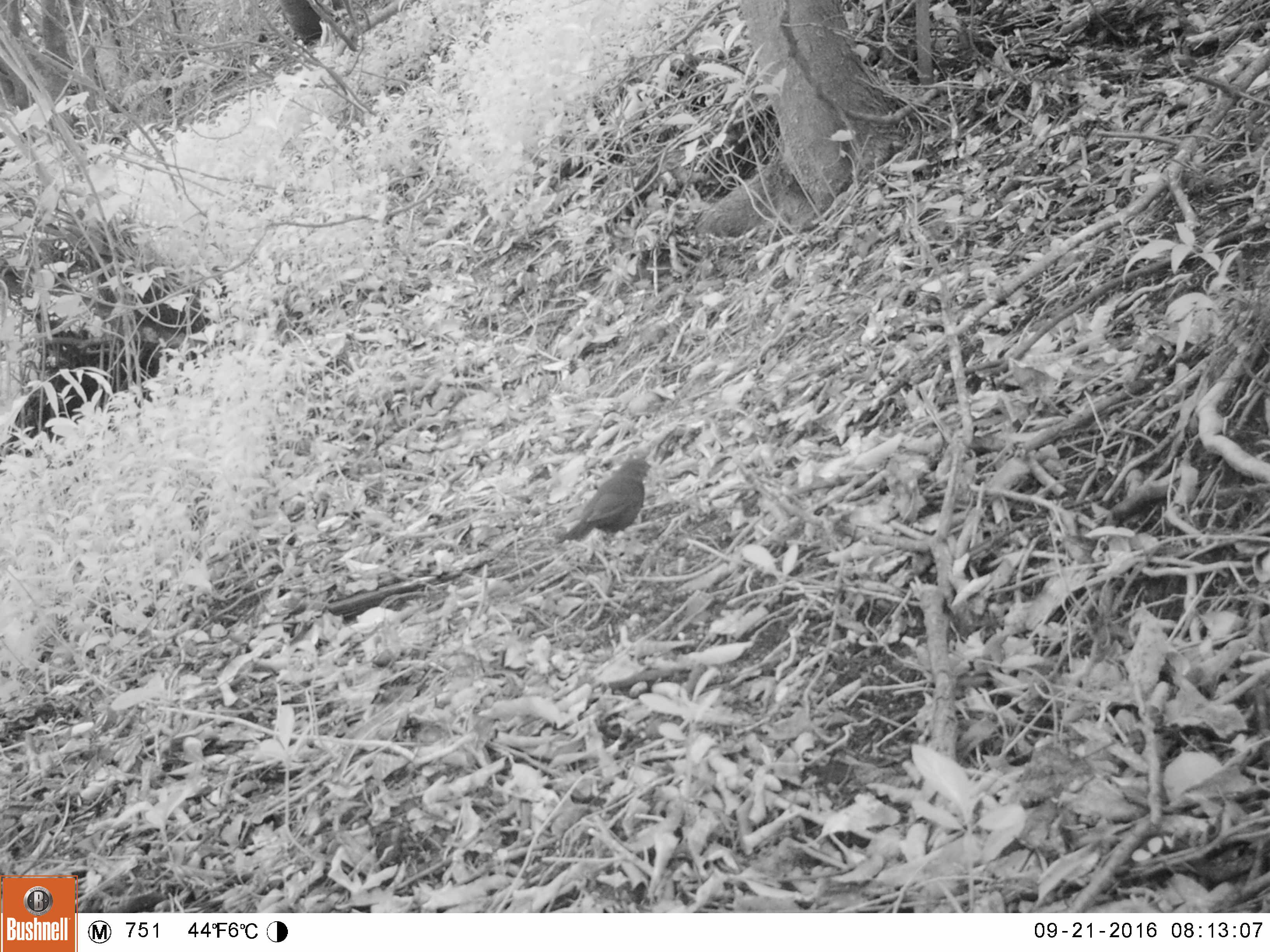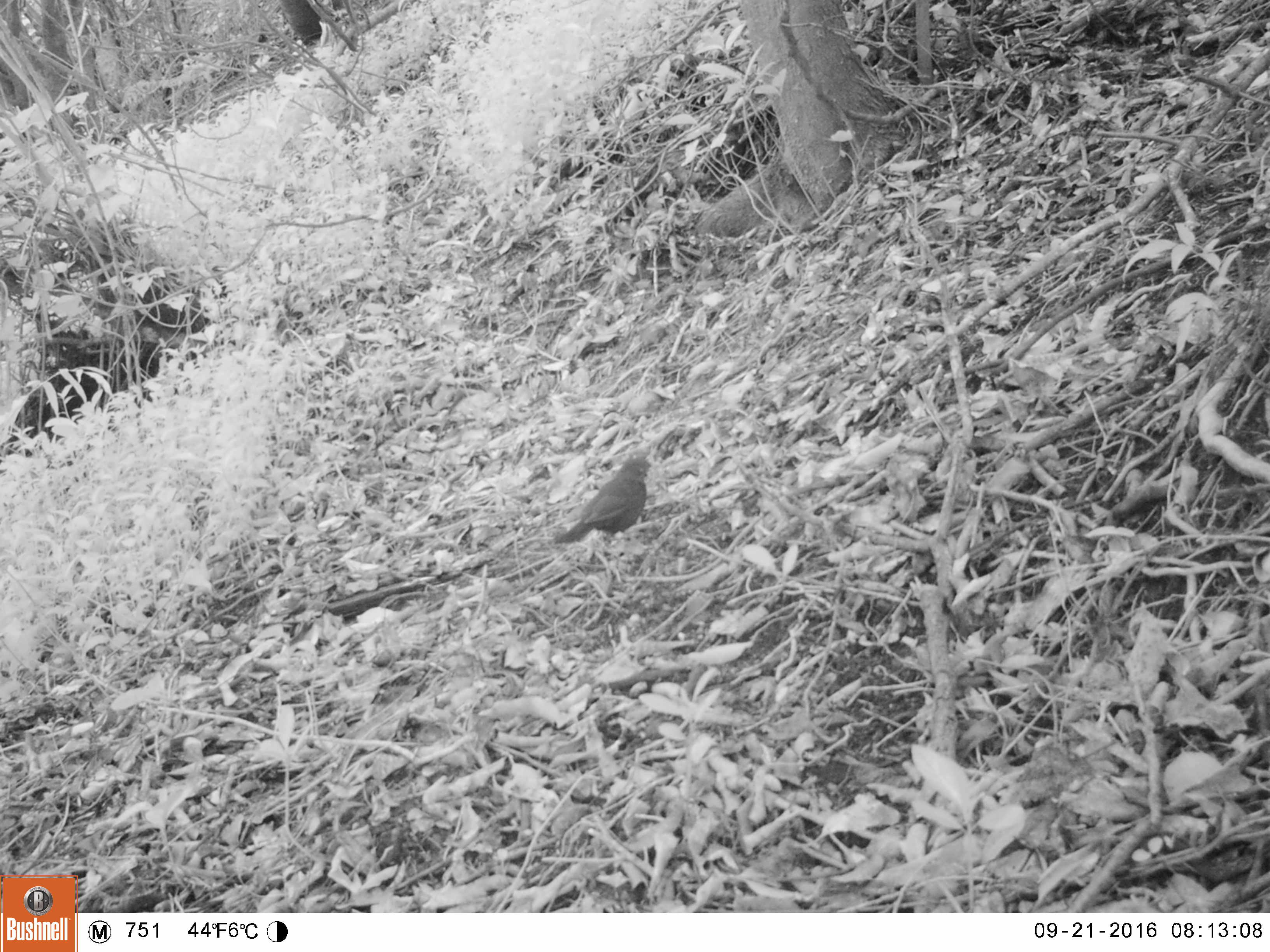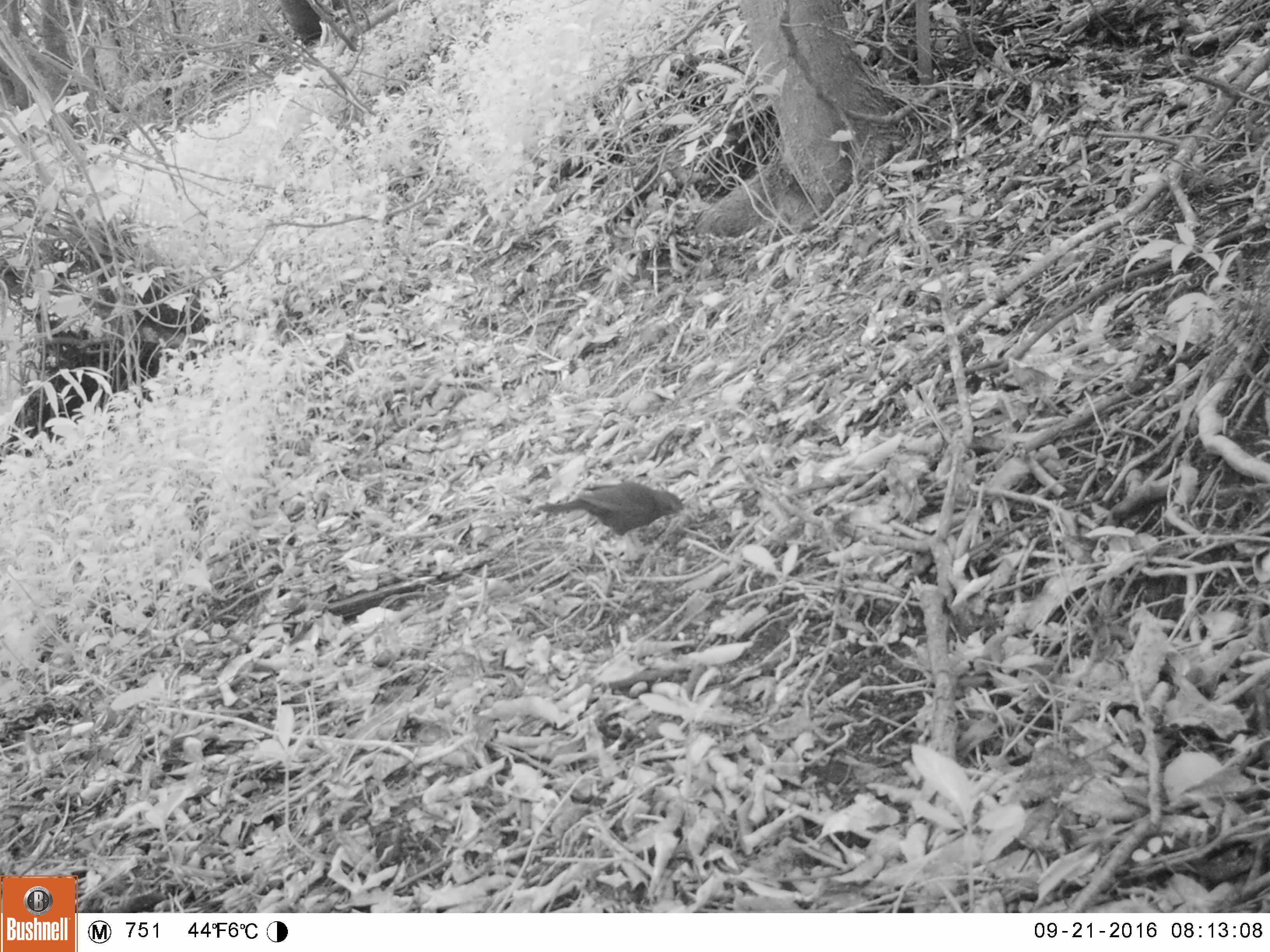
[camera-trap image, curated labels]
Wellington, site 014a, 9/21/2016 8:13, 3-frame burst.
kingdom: Animalia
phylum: Chordata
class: Aves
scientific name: Aves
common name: bird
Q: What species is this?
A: Bird (Aves).